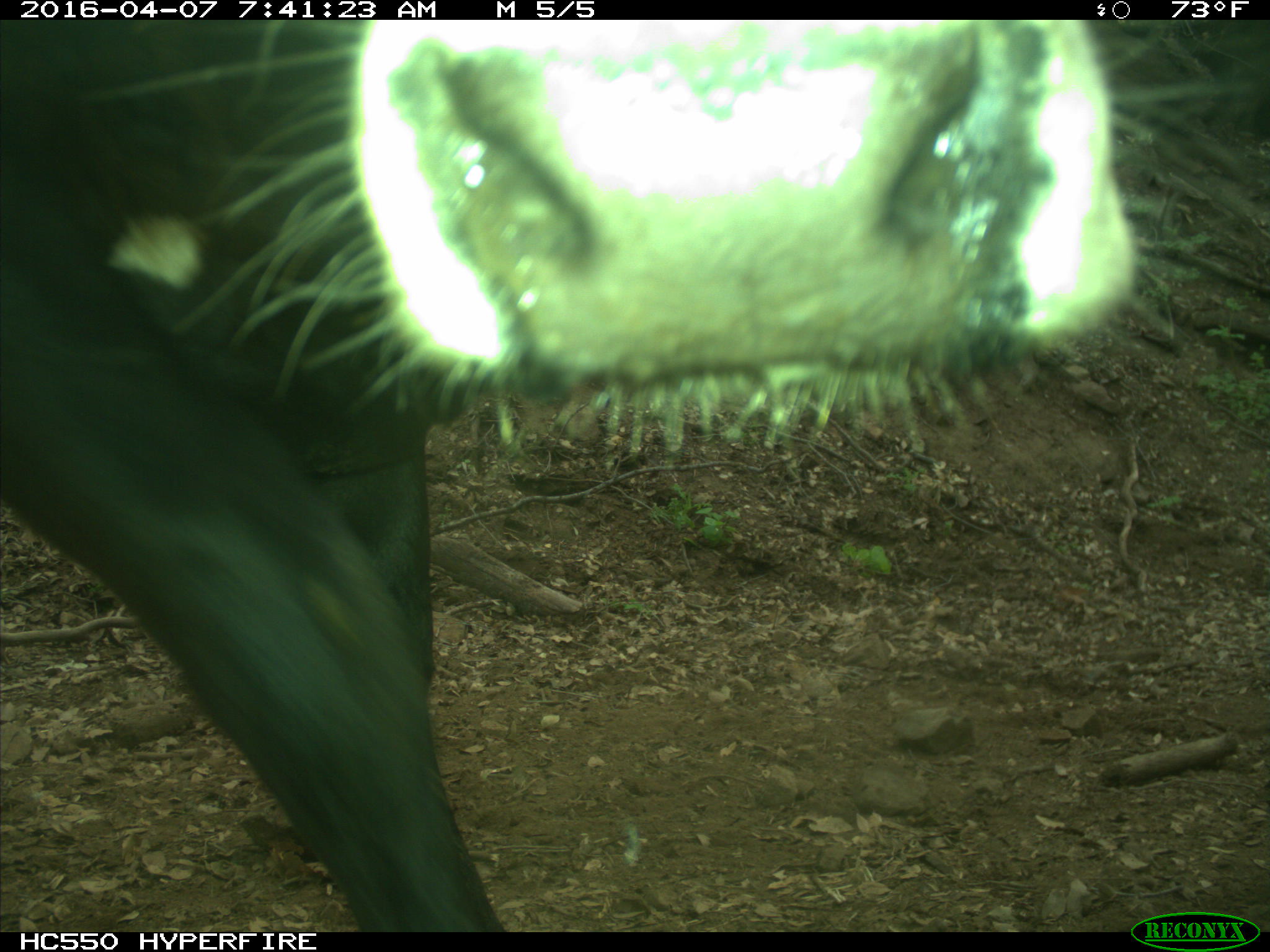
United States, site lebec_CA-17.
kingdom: Animalia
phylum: Chordata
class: Mammalia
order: Artiodactyla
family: Bovidae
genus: Bos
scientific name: Bos taurus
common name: domestic cow